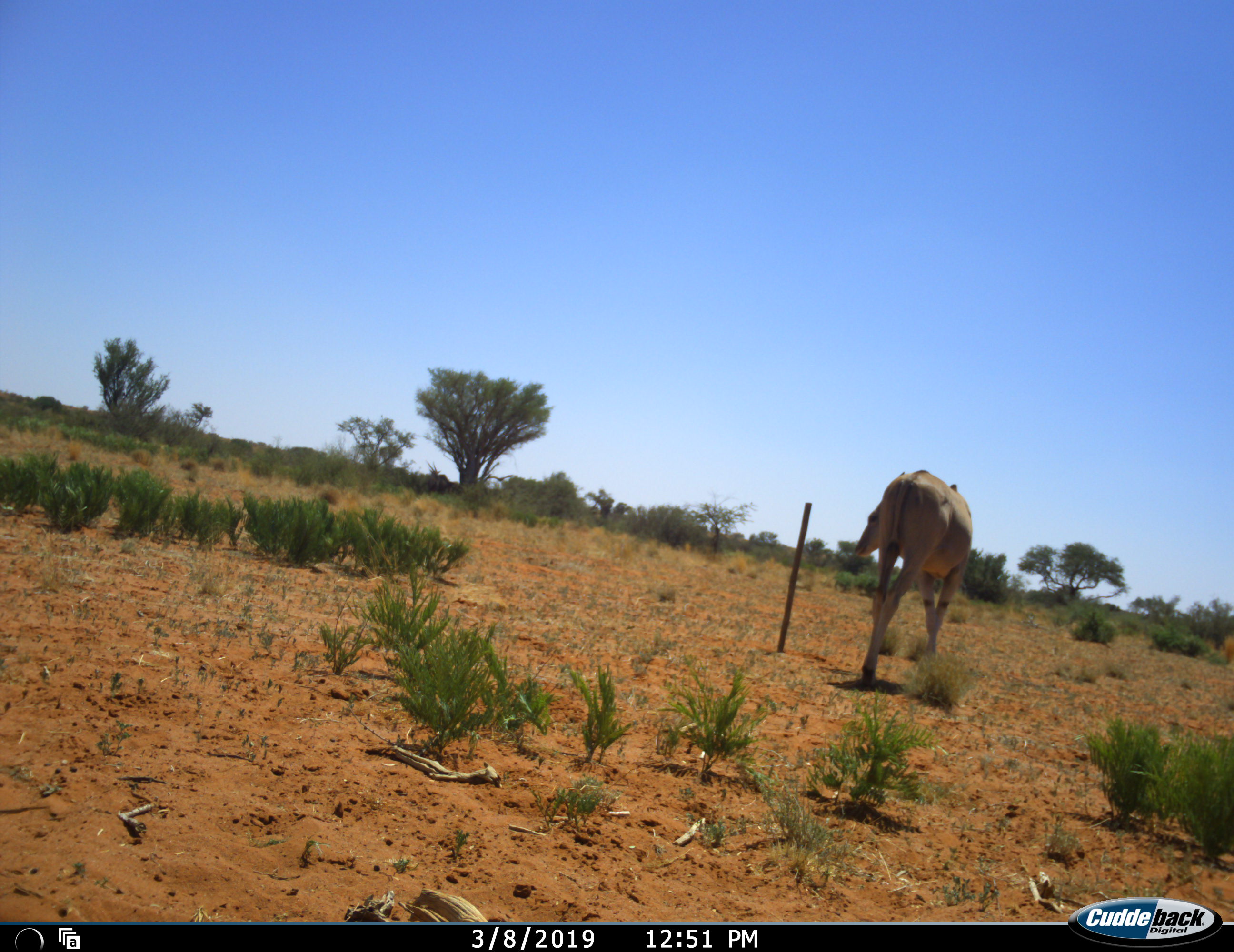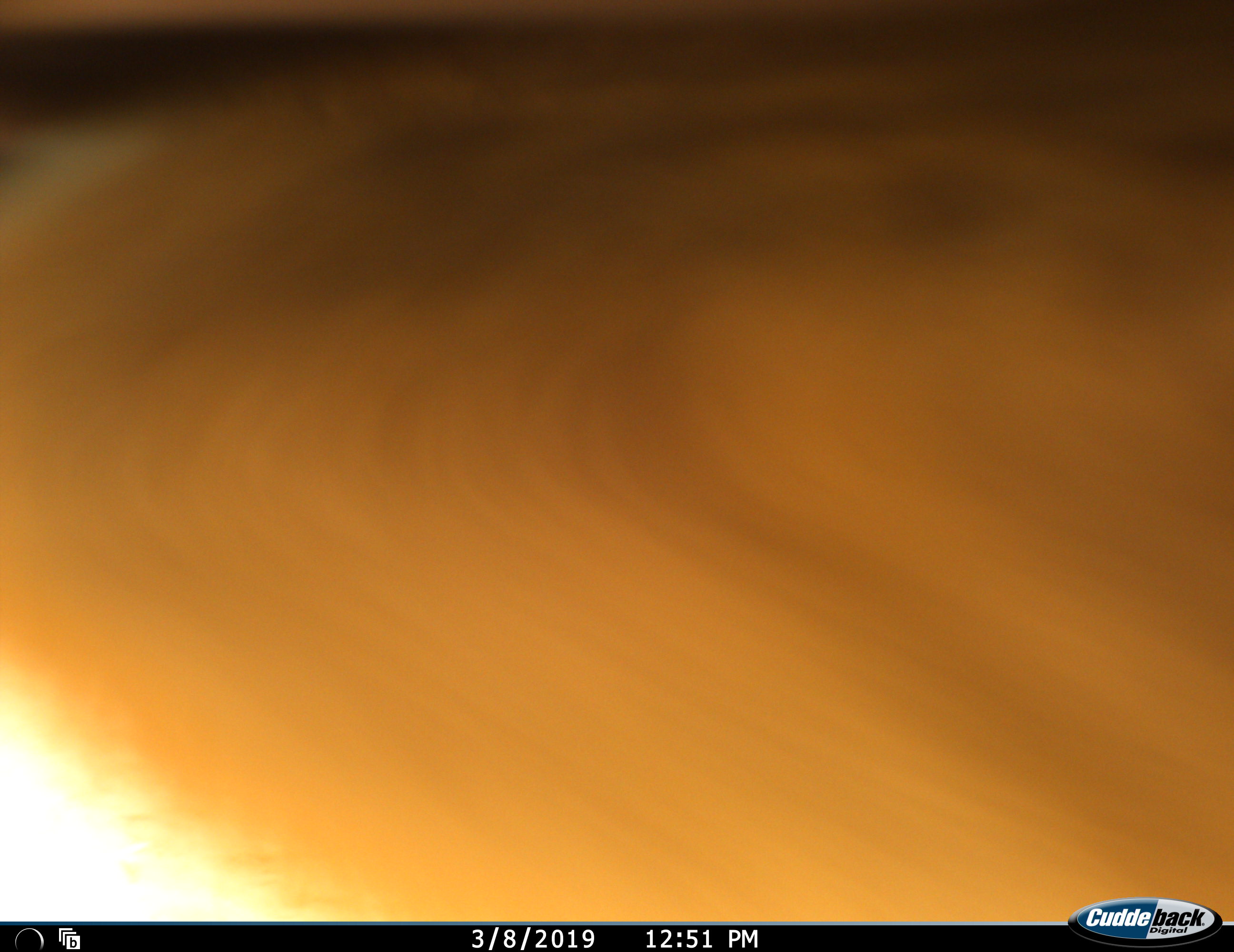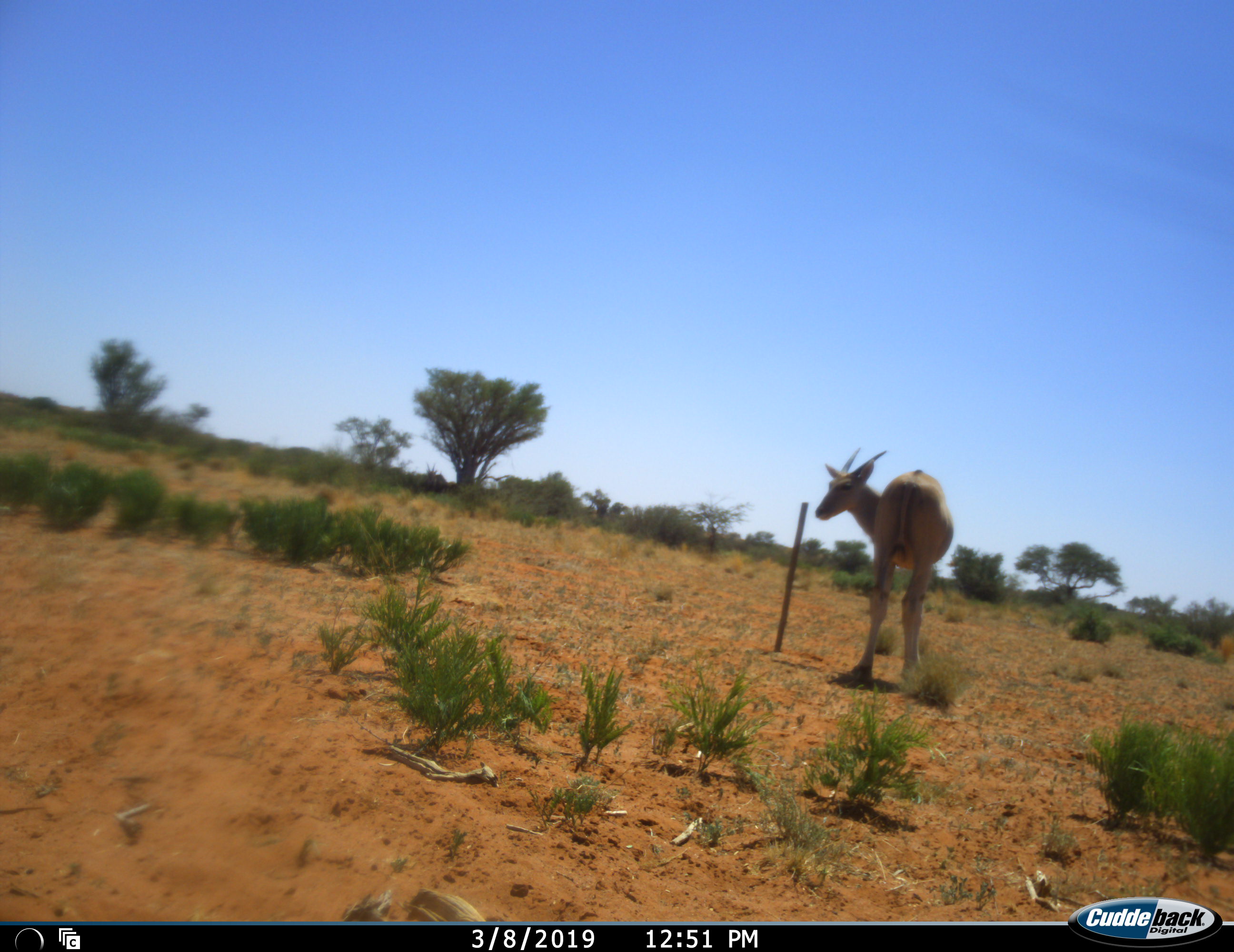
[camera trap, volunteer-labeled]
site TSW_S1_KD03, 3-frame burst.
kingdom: Animalia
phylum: Chordata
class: Mammalia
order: Artiodactyla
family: Bovidae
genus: Tragelaphus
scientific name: Tragelaphus oryx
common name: eland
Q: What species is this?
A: Eland (Tragelaphus oryx).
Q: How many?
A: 2.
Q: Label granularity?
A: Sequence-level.